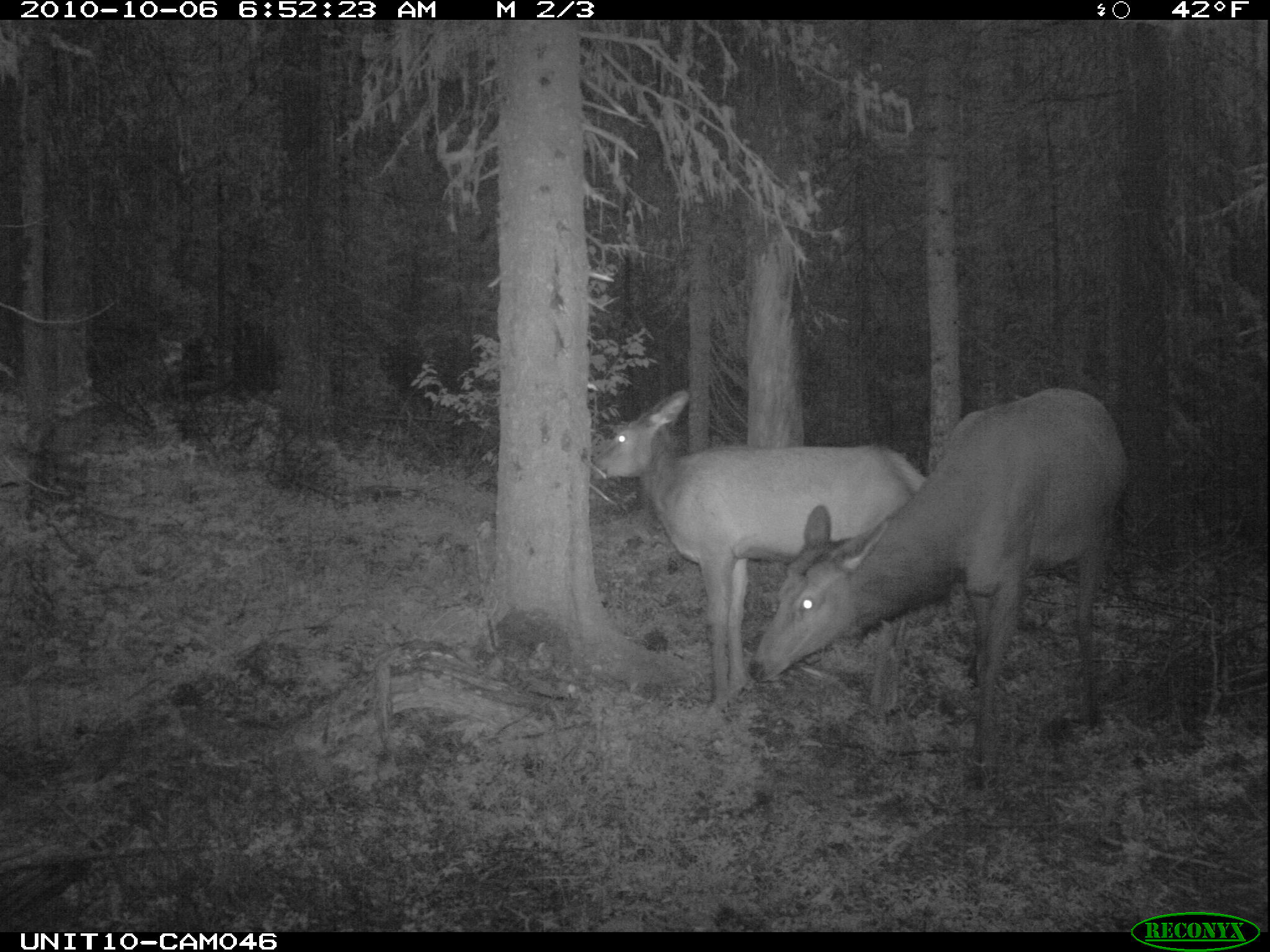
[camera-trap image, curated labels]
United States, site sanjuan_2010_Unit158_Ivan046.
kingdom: Animalia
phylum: Chordata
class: Mammalia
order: Artiodactyla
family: Cervidae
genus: Cervus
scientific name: Cervus elaphus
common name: red deer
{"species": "Cervus elaphus (red deer)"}